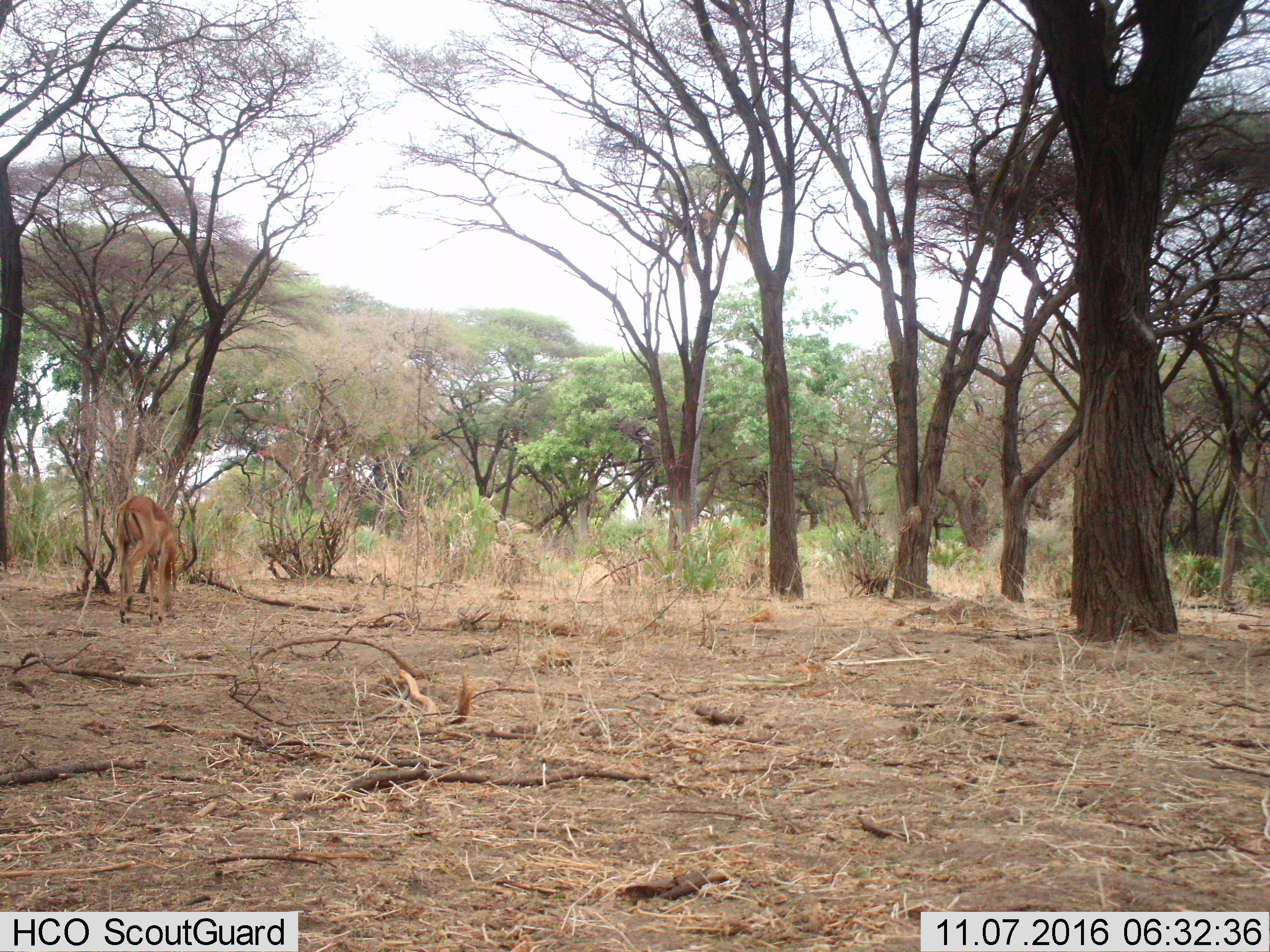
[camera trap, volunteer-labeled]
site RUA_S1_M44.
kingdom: Animalia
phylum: Chordata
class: Mammalia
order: Artiodactyla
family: Bovidae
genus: Aepyceros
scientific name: Aepyceros melampus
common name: impala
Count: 1.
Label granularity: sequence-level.